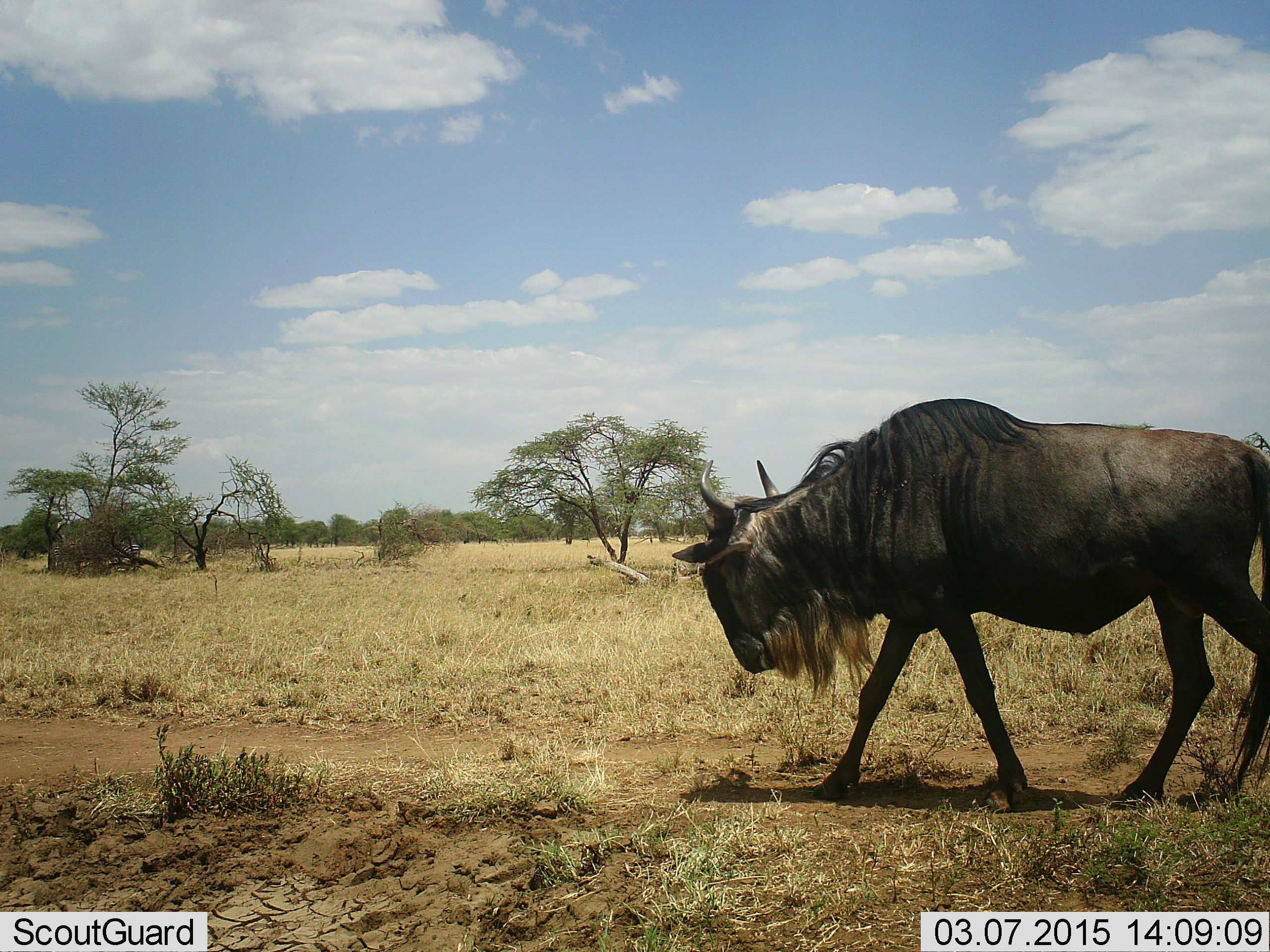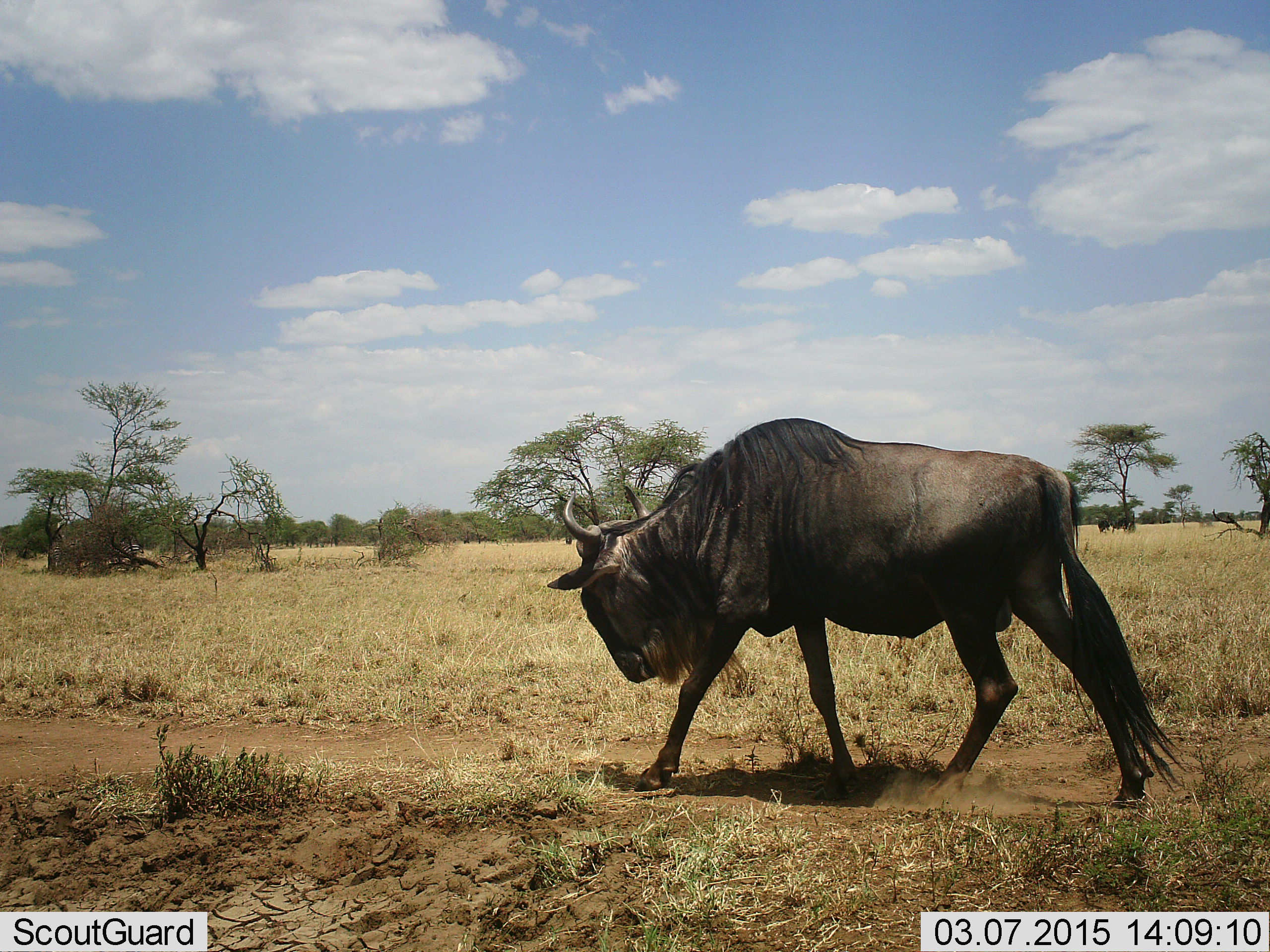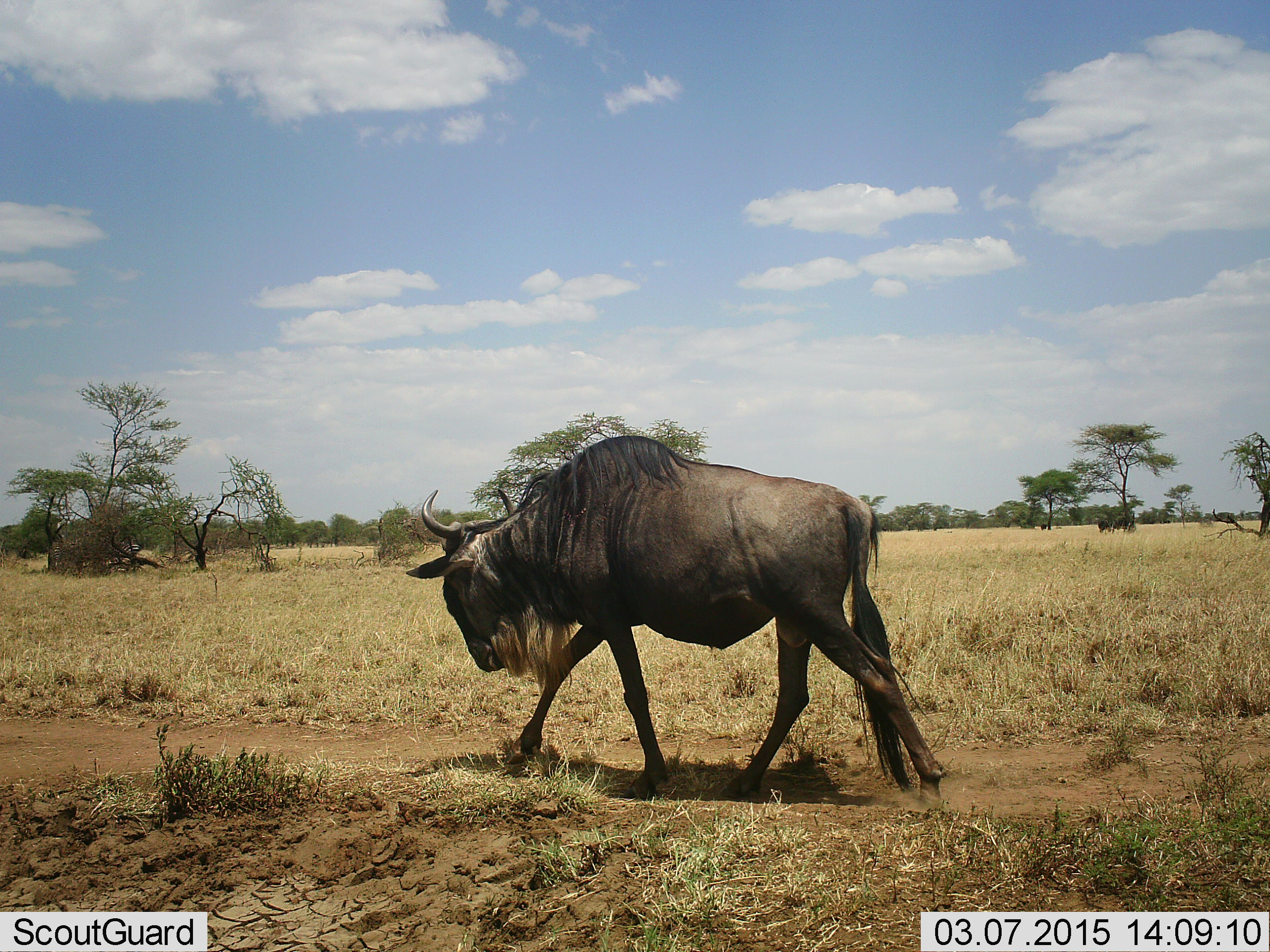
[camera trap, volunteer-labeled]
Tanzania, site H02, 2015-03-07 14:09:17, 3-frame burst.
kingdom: Animalia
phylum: Chordata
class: Mammalia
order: Artiodactyla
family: Bovidae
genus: Connochaetes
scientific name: Connochaetes taurinus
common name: blue wildebeest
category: wildebeest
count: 1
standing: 20%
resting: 0%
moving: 100%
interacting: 0%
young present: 0%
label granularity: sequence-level